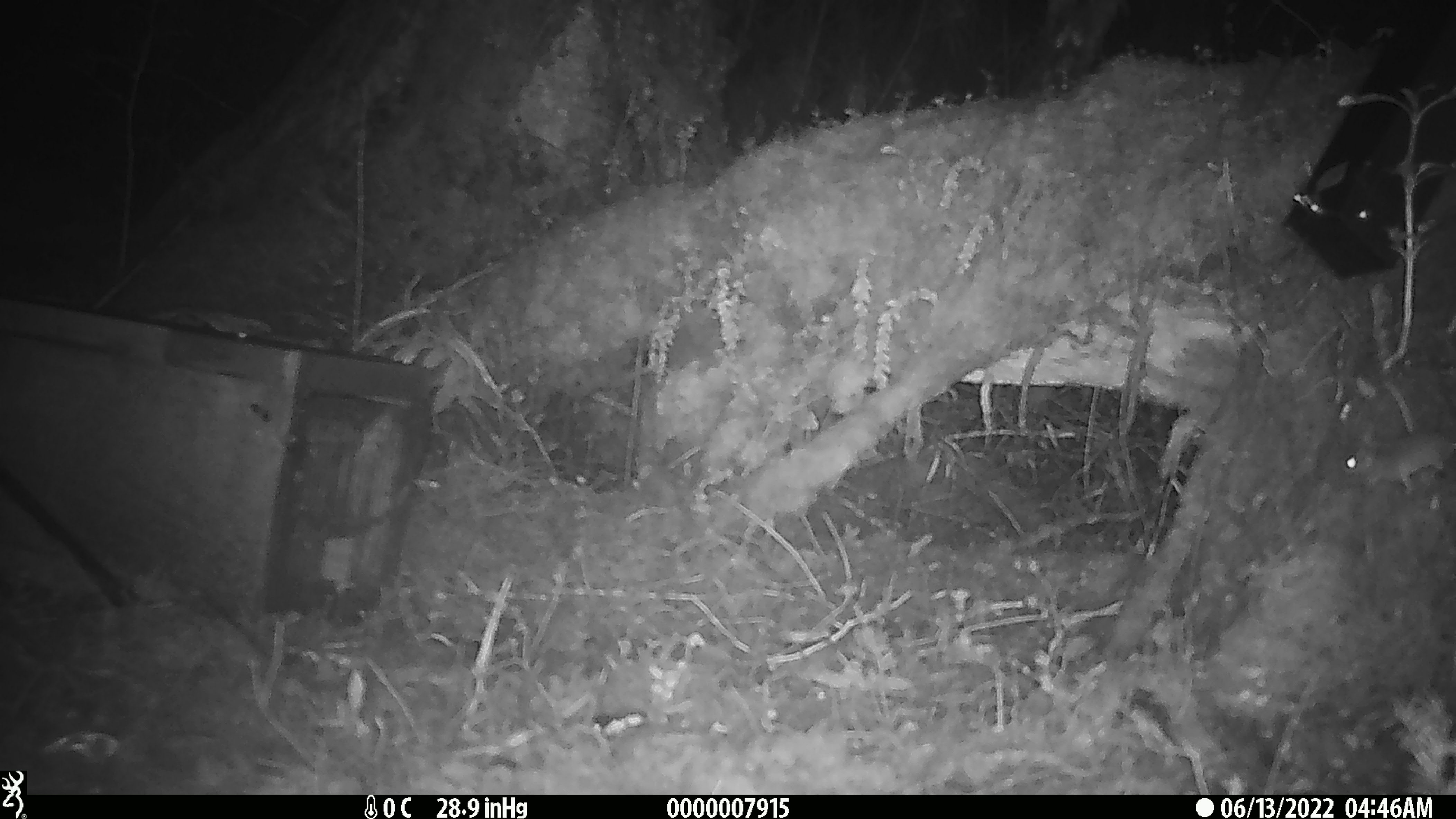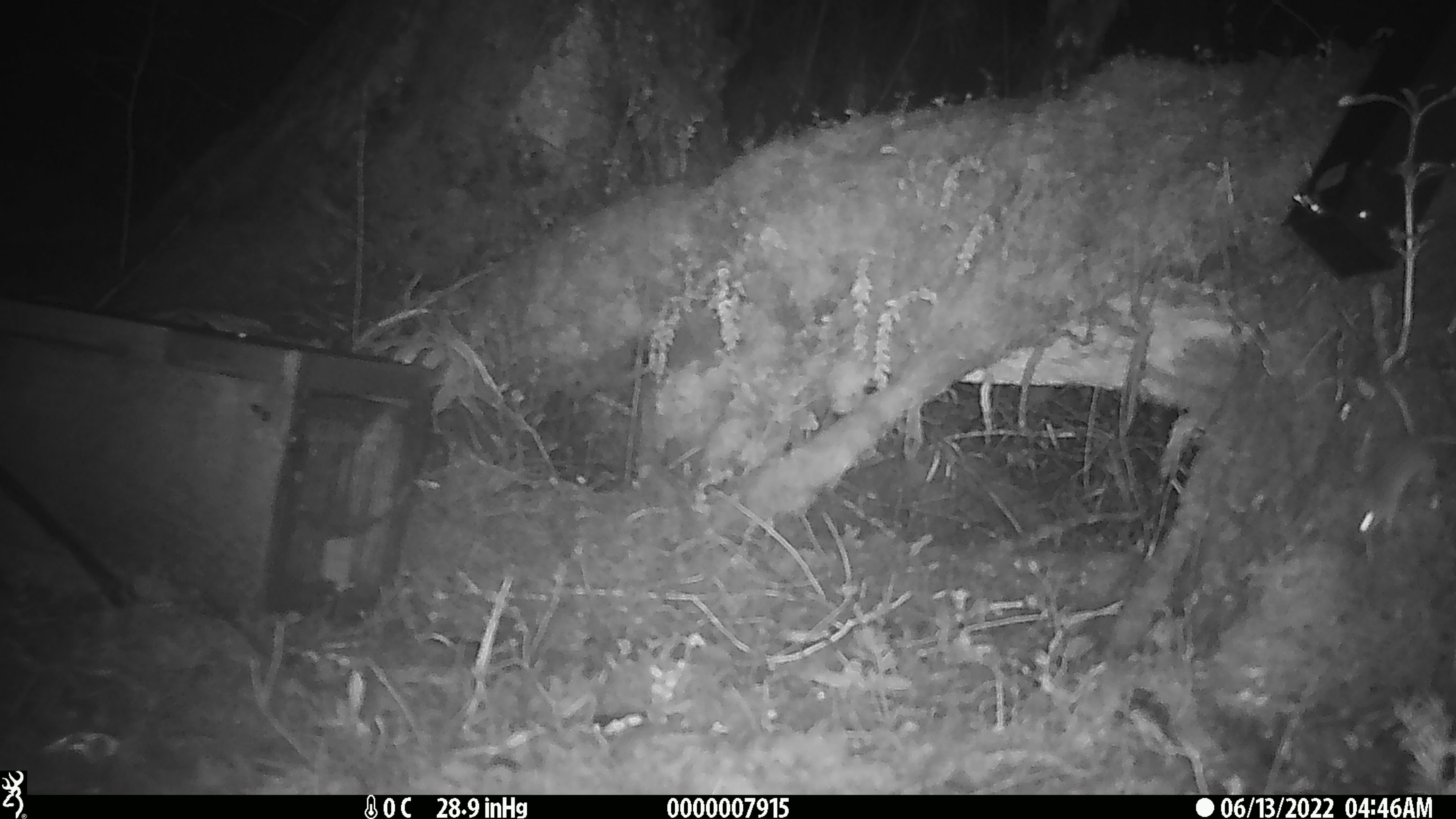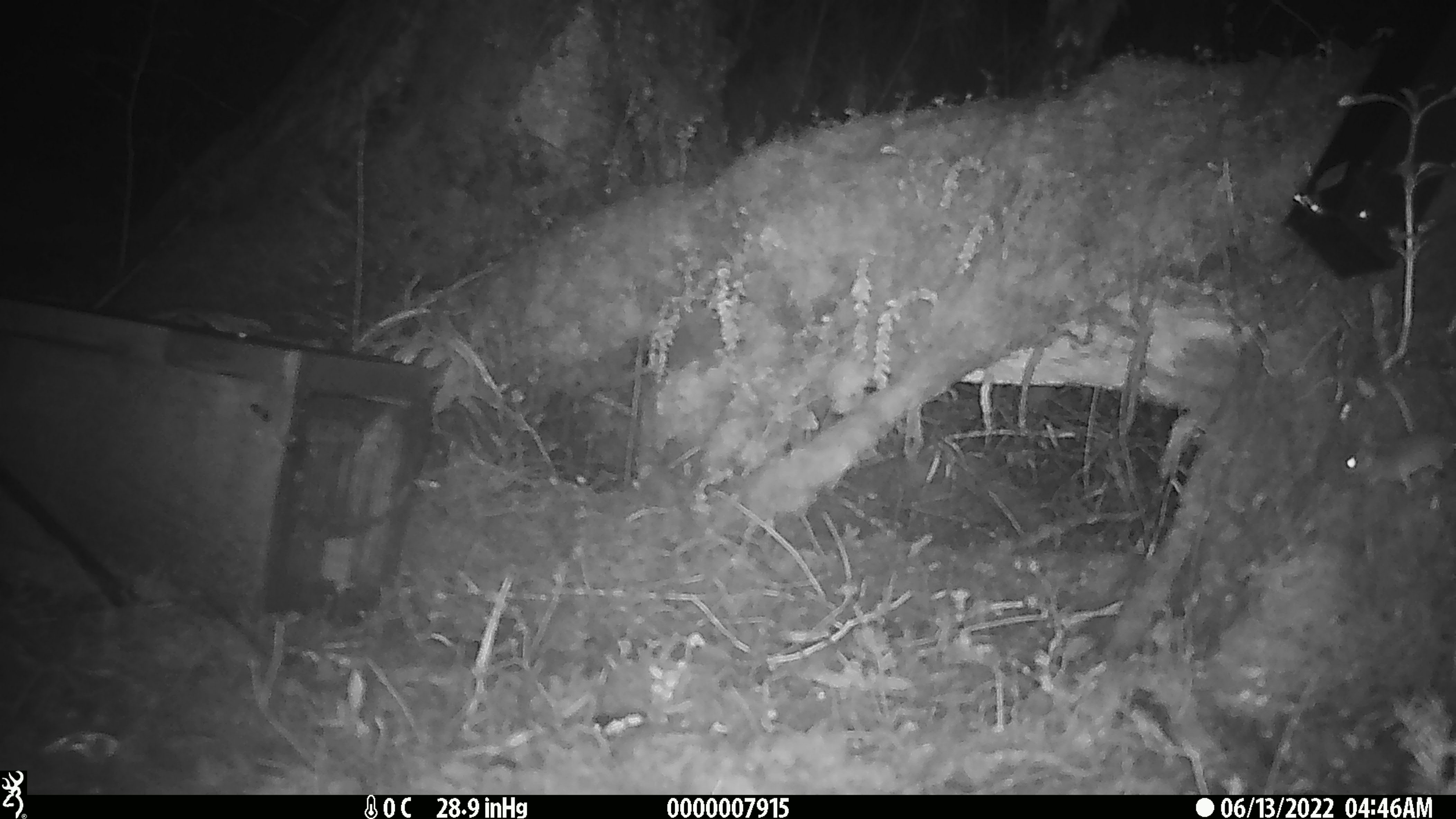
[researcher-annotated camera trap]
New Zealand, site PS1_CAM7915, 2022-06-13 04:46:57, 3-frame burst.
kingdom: Animalia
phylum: Chordata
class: Mammalia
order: Rodentia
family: Muridae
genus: Mus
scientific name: Mus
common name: mouse